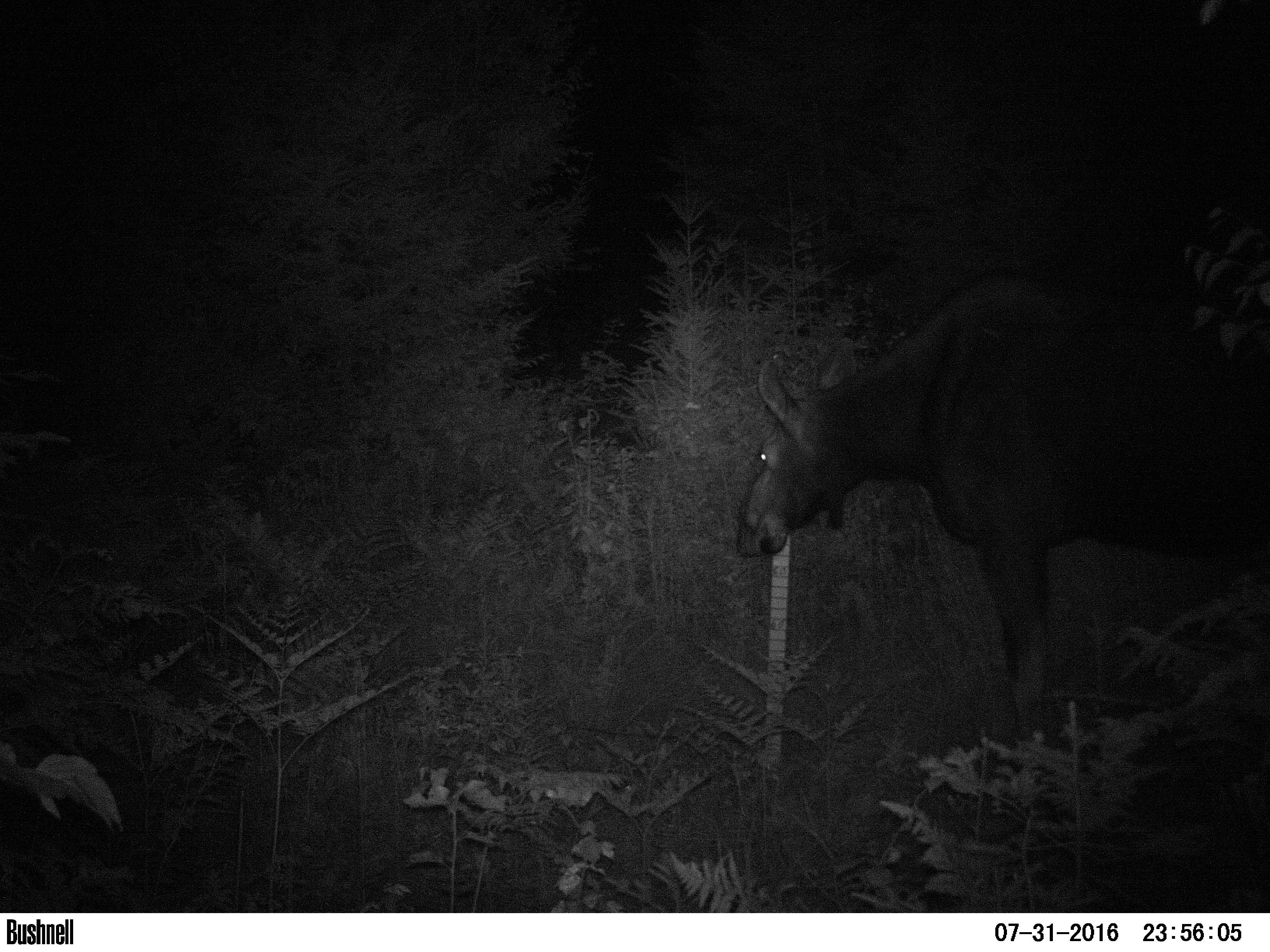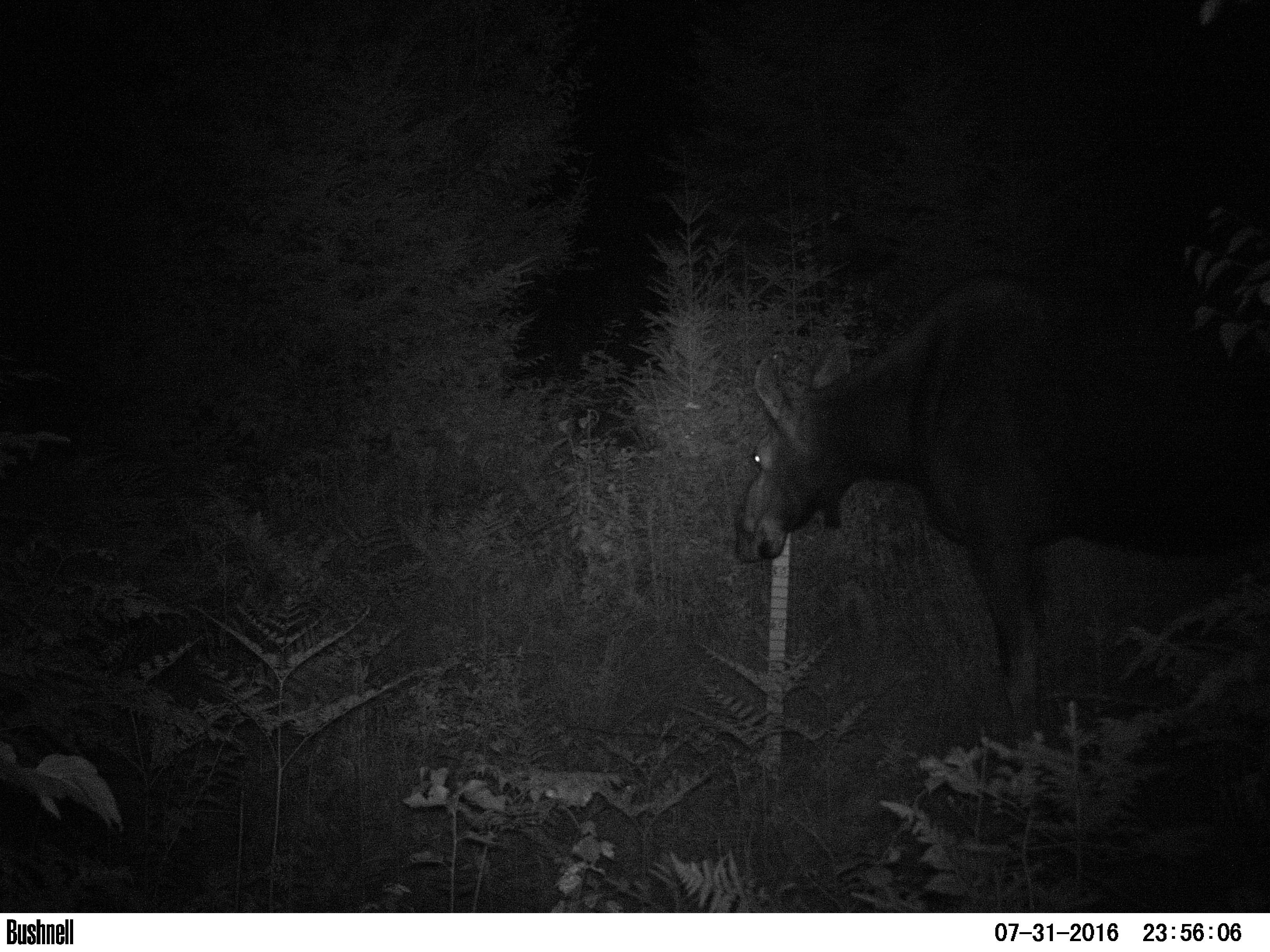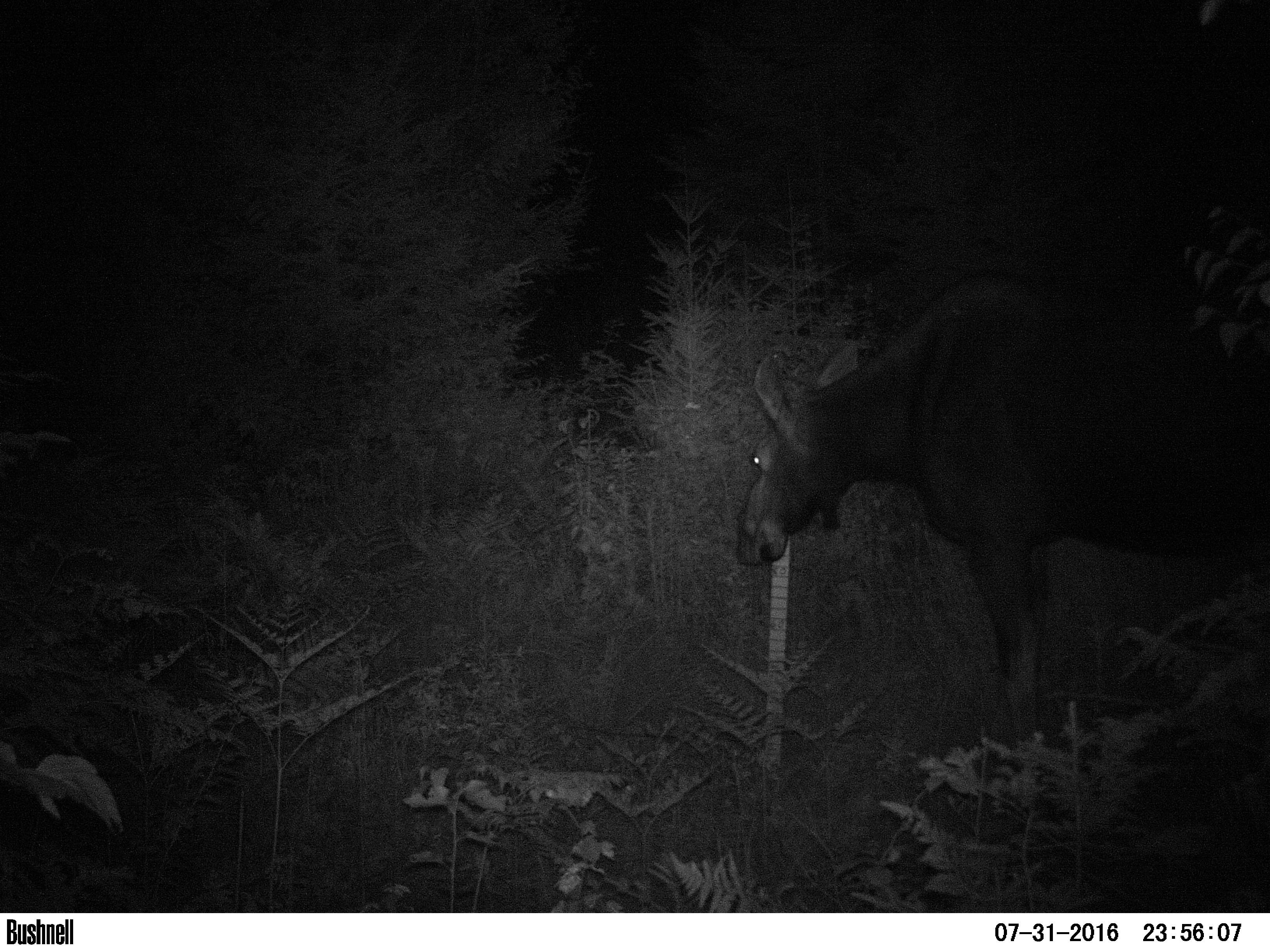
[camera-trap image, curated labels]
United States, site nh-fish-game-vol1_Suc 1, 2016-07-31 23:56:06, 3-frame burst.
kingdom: Animalia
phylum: Chordata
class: Mammalia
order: Artiodactyla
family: Cervidae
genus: Alces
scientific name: Alces alces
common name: moose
Moose (Alces alces).